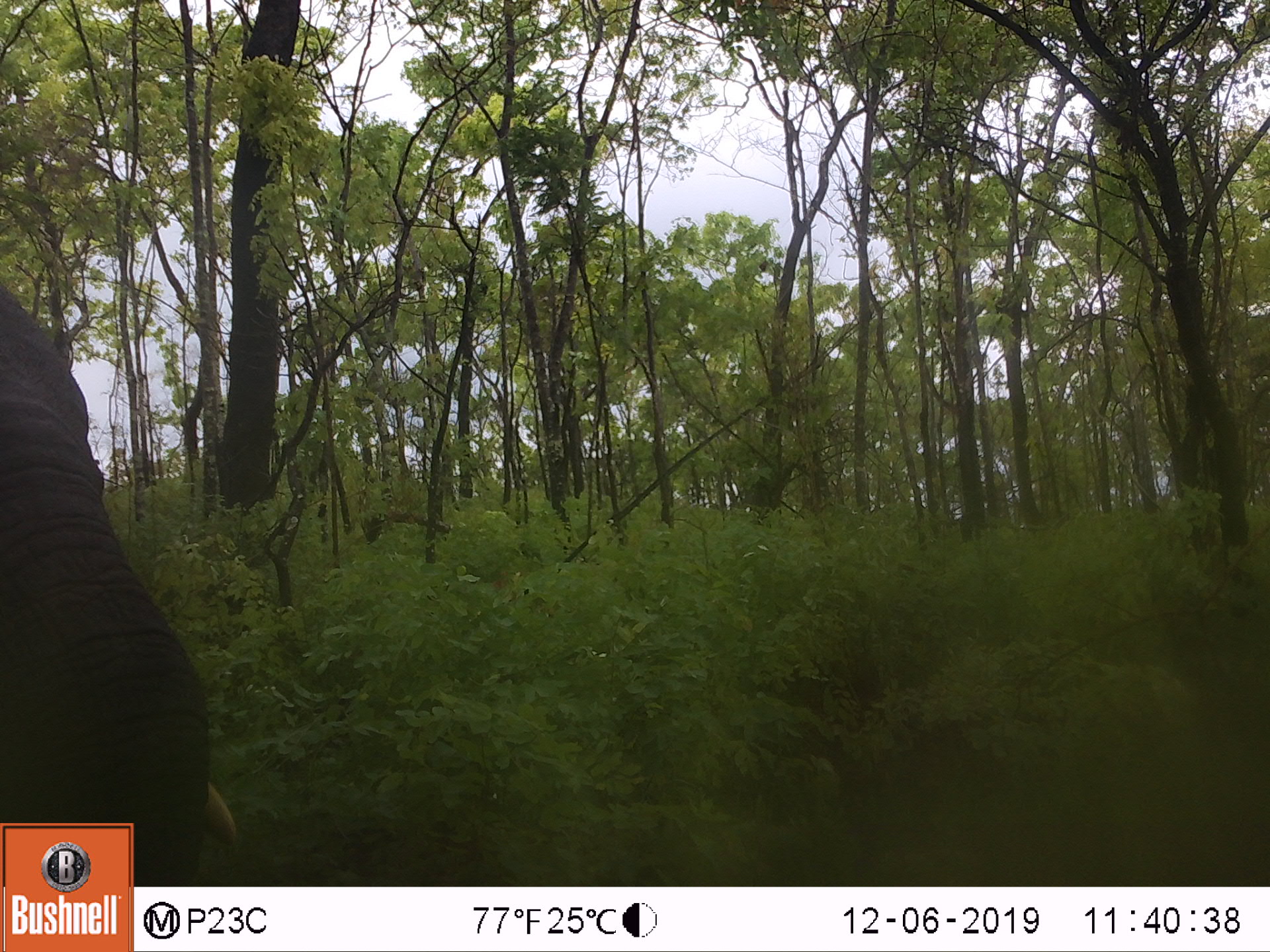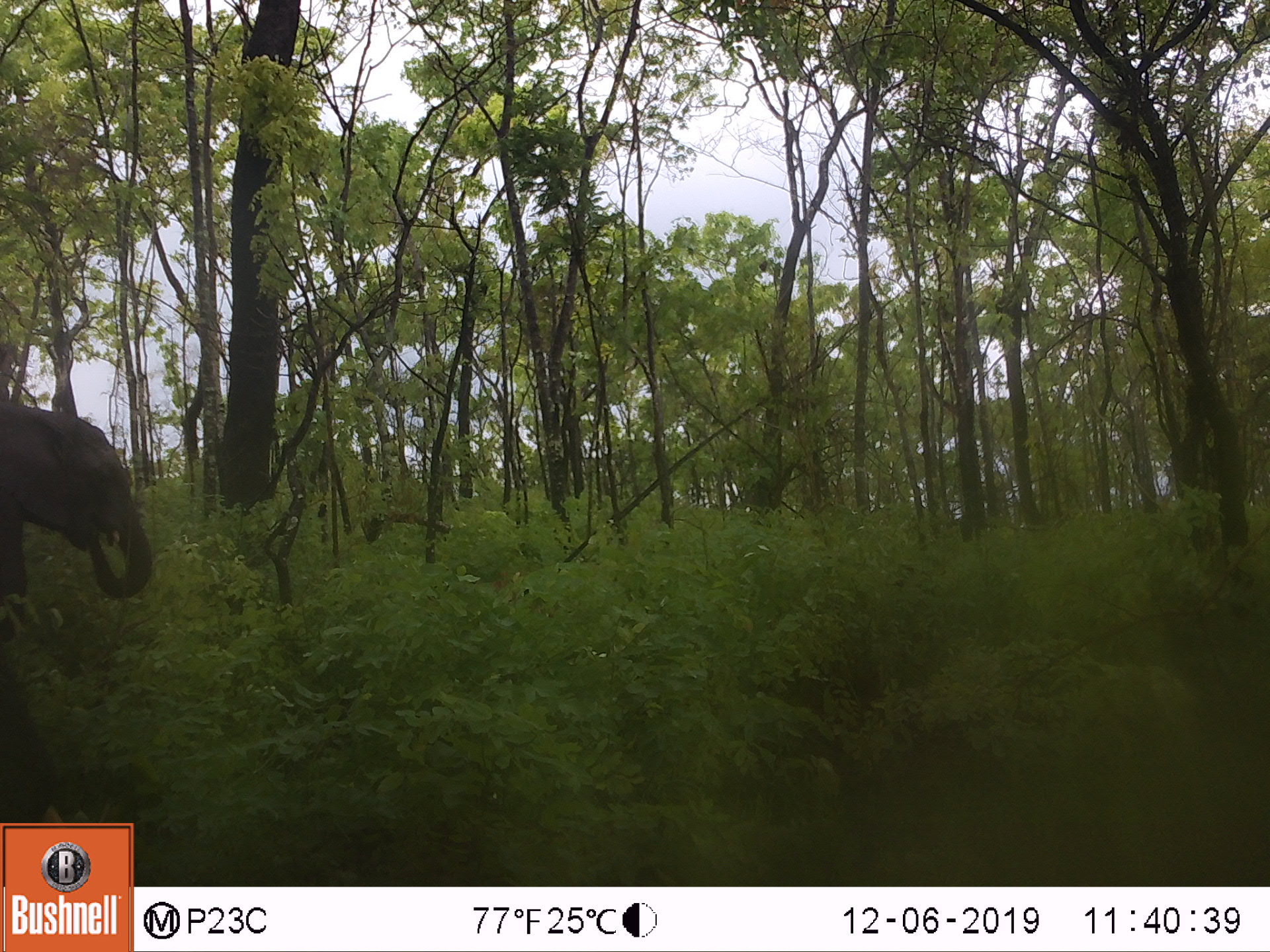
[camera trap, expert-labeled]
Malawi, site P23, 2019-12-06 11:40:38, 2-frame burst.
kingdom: Animalia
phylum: Chordata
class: Mammalia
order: Proboscidea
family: Elephantidae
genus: Loxodonta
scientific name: Loxodonta africana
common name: african savanna elephant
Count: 1.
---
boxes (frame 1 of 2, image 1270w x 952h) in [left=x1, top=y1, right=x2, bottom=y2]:
african savanna elephant: [left=0, top=294, right=226, bottom=816]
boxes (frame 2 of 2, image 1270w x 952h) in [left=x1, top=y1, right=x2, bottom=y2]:
african savanna elephant: [left=2, top=390, right=153, bottom=638]